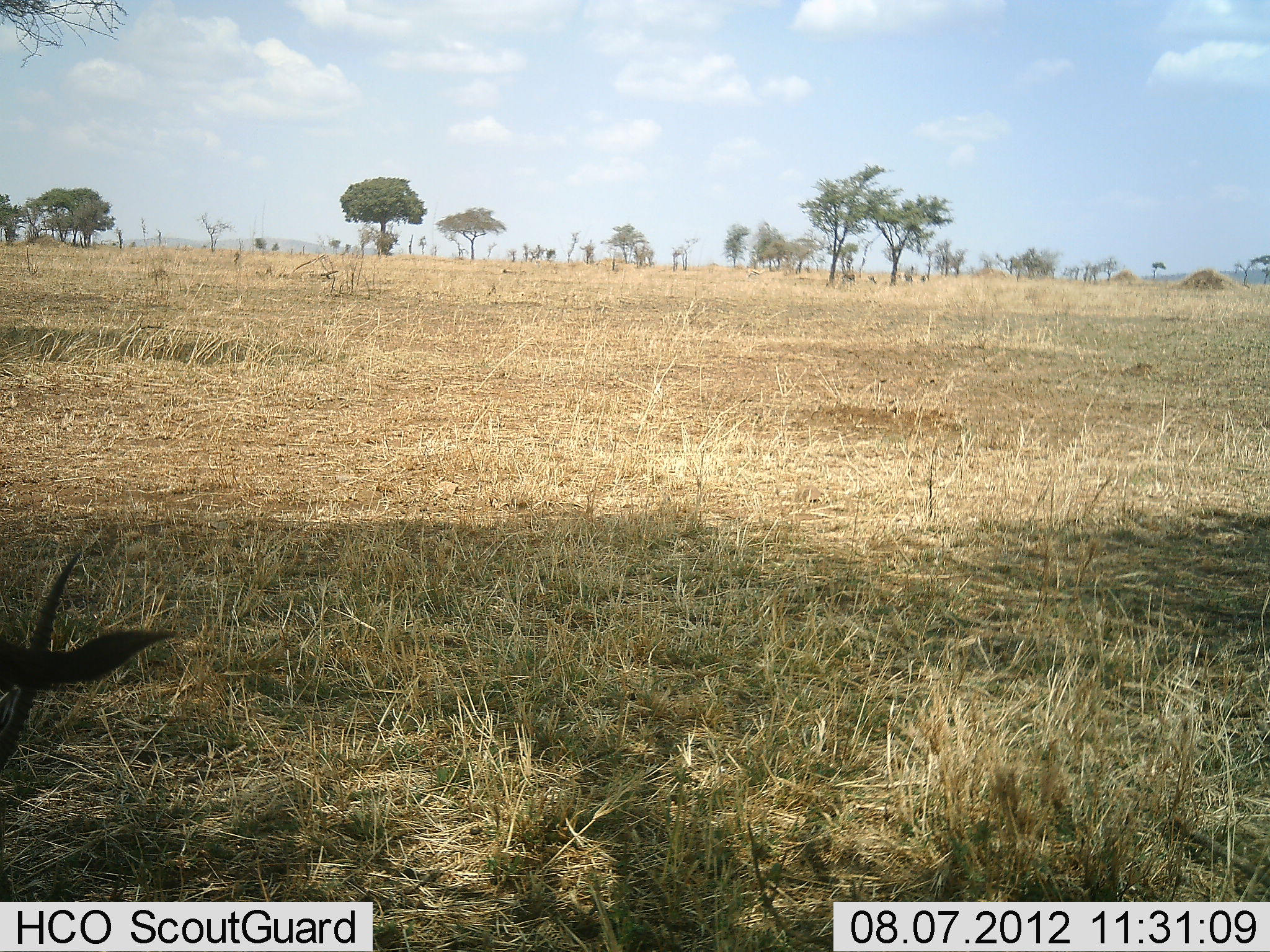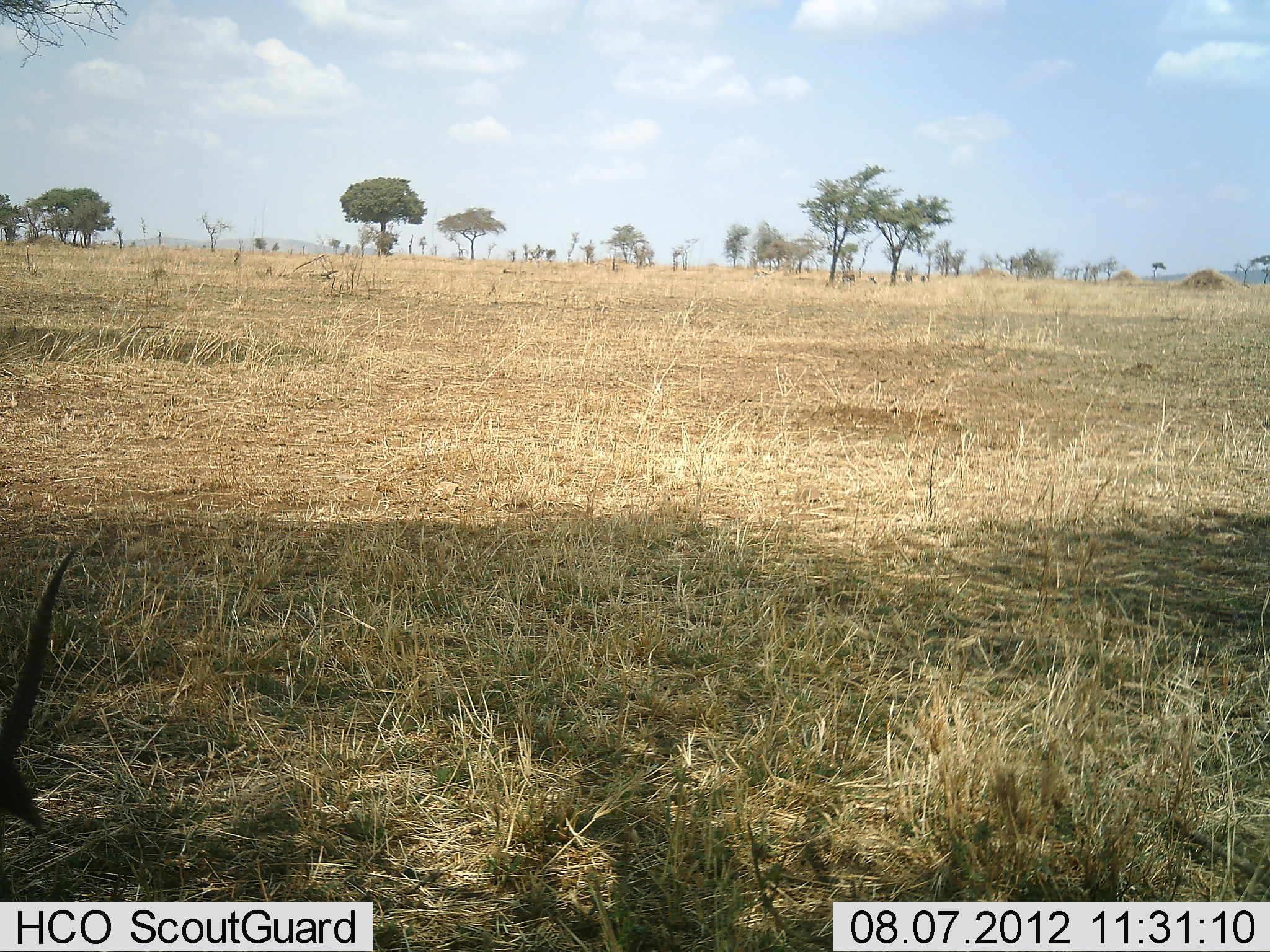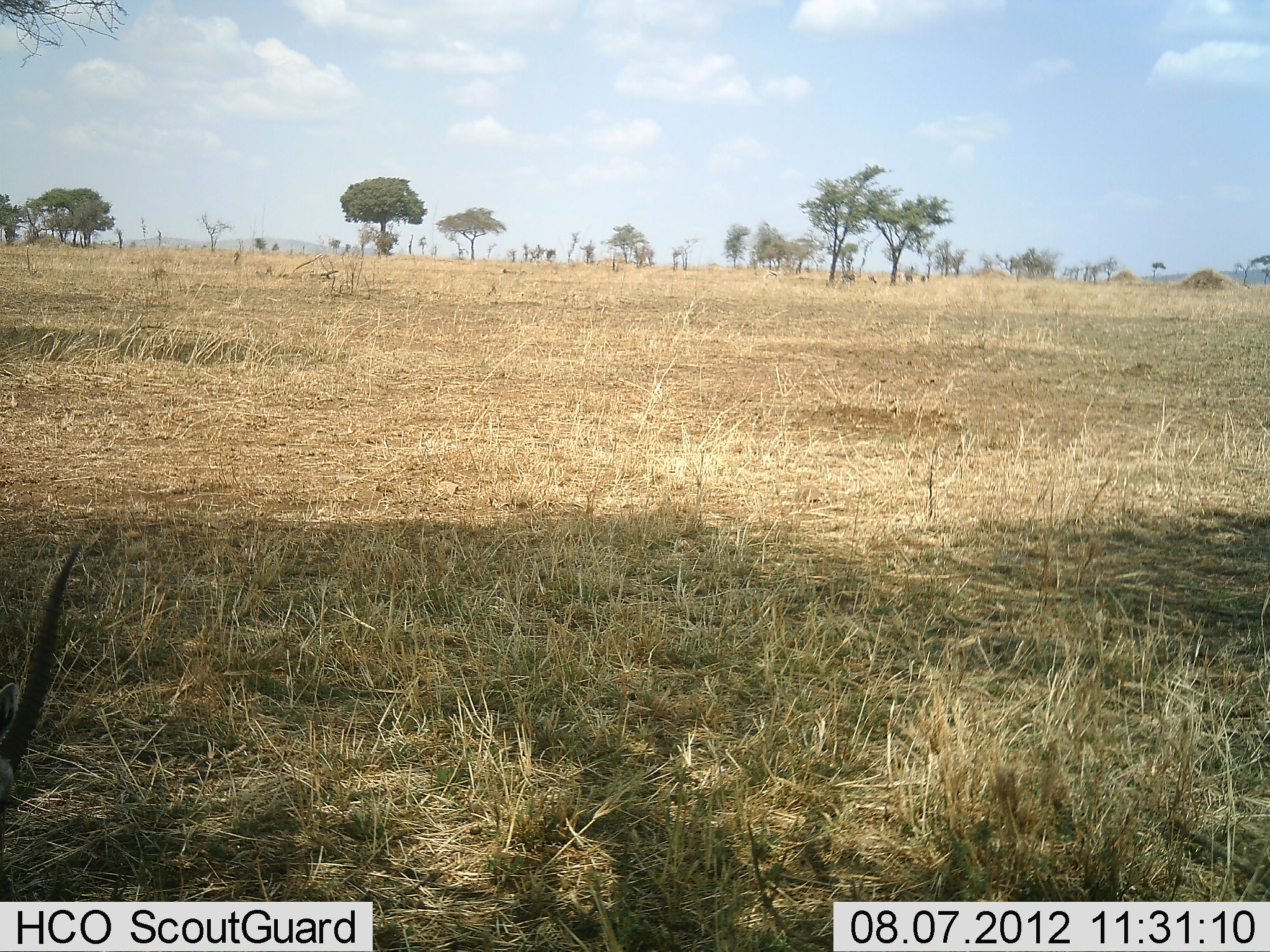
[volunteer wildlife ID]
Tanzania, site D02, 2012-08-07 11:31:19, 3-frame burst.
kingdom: Animalia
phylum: Chordata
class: Mammalia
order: Artiodactyla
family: Bovidae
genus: Eudorcas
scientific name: Eudorcas thomsonii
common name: thomson's gazelle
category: gazellethomsons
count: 1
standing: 25%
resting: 25%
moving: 0%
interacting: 0%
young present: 0%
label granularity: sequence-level